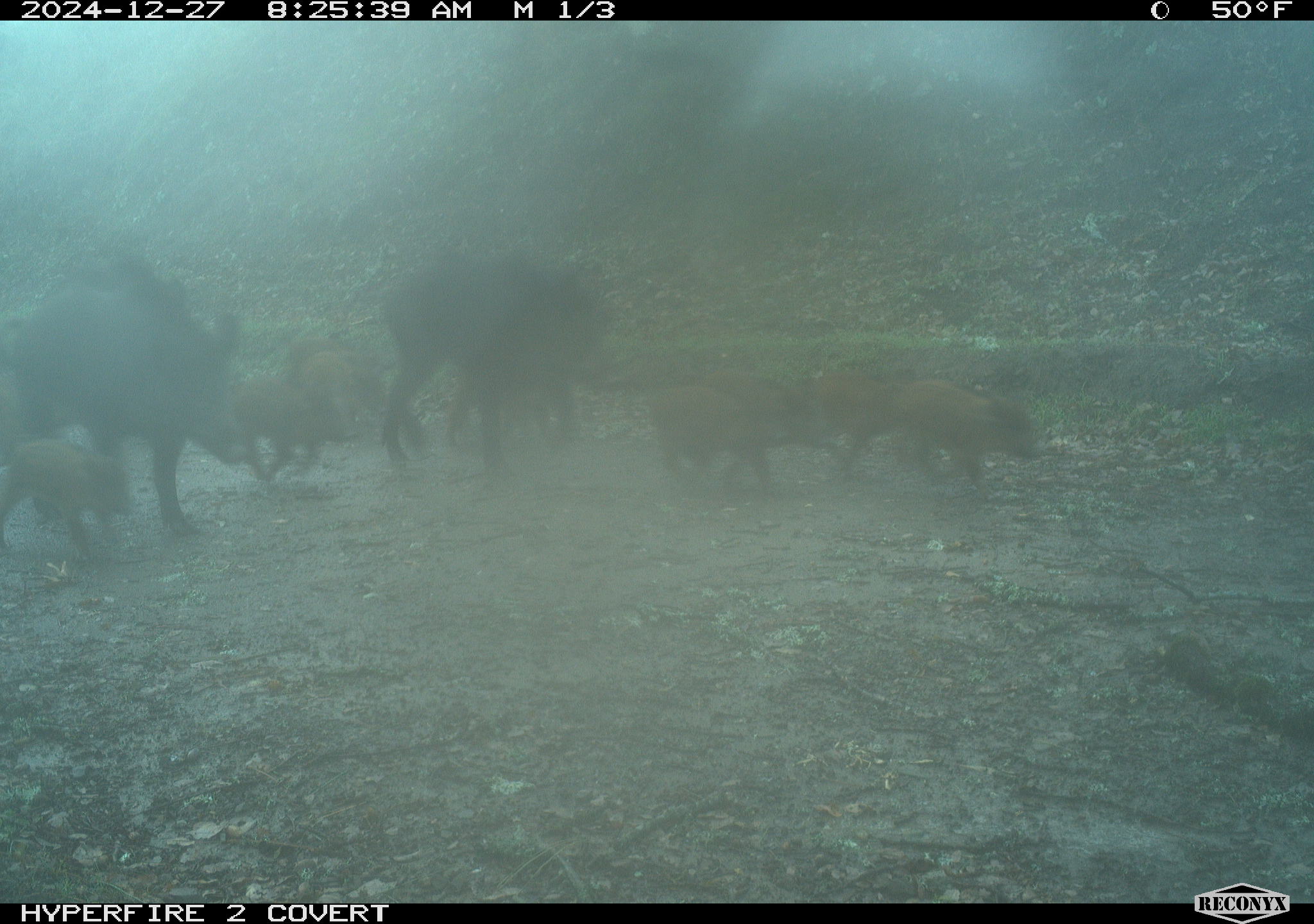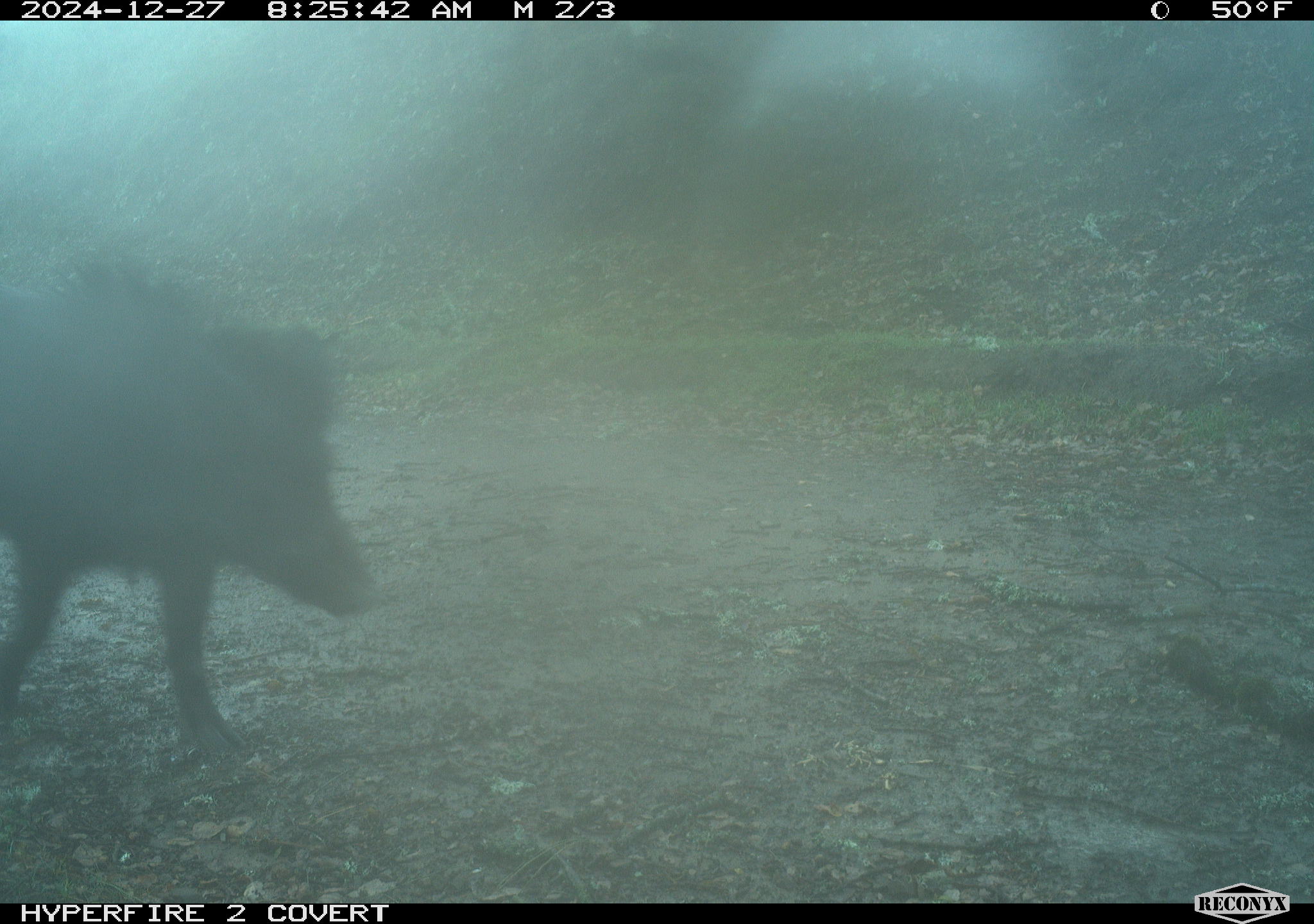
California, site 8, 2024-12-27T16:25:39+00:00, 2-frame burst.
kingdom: Animalia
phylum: Chordata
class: Mammalia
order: Artiodactyla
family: Suidae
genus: Sus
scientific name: Sus scrofa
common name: wild boar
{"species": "wild boar (Sus scrofa)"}